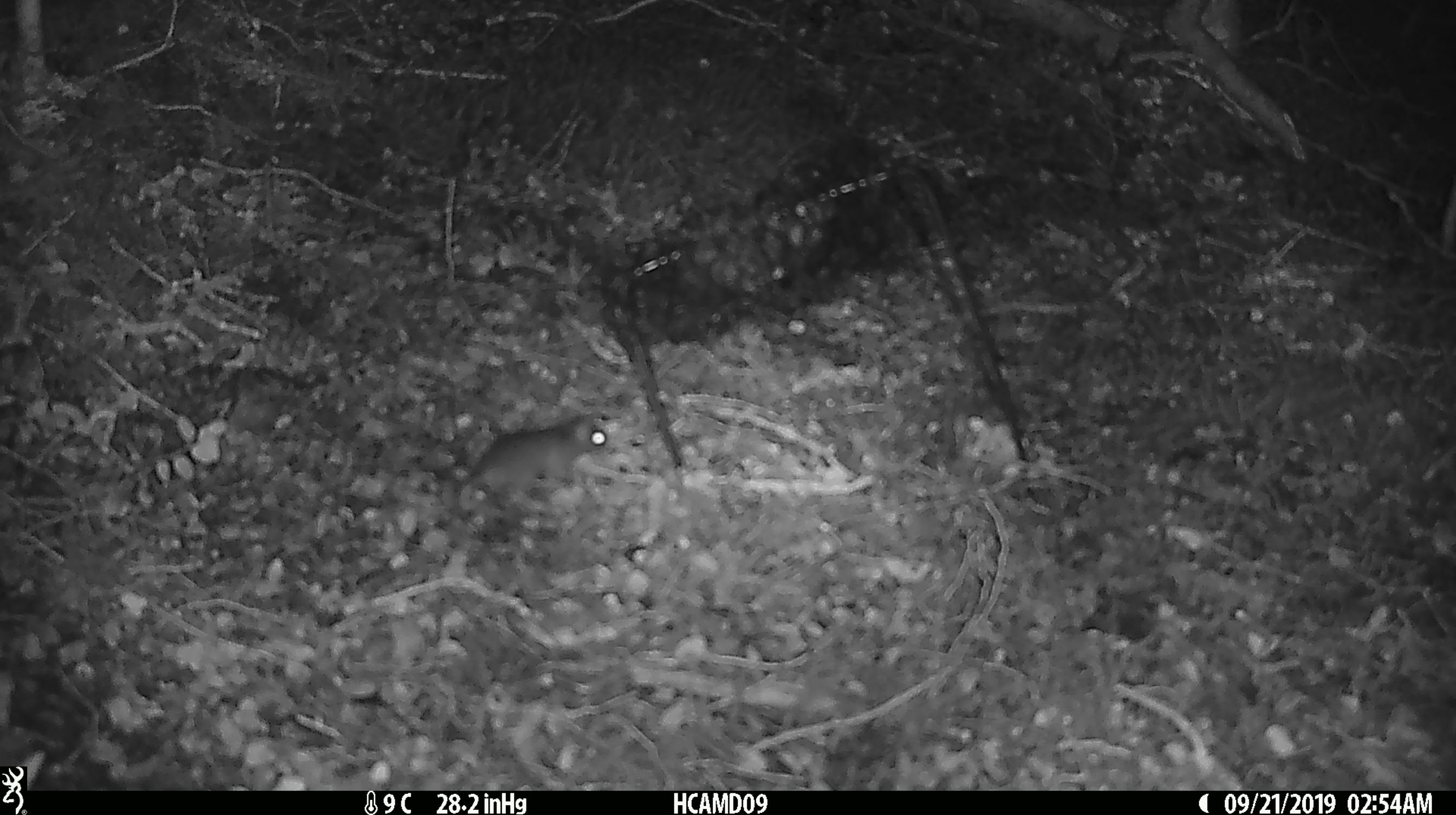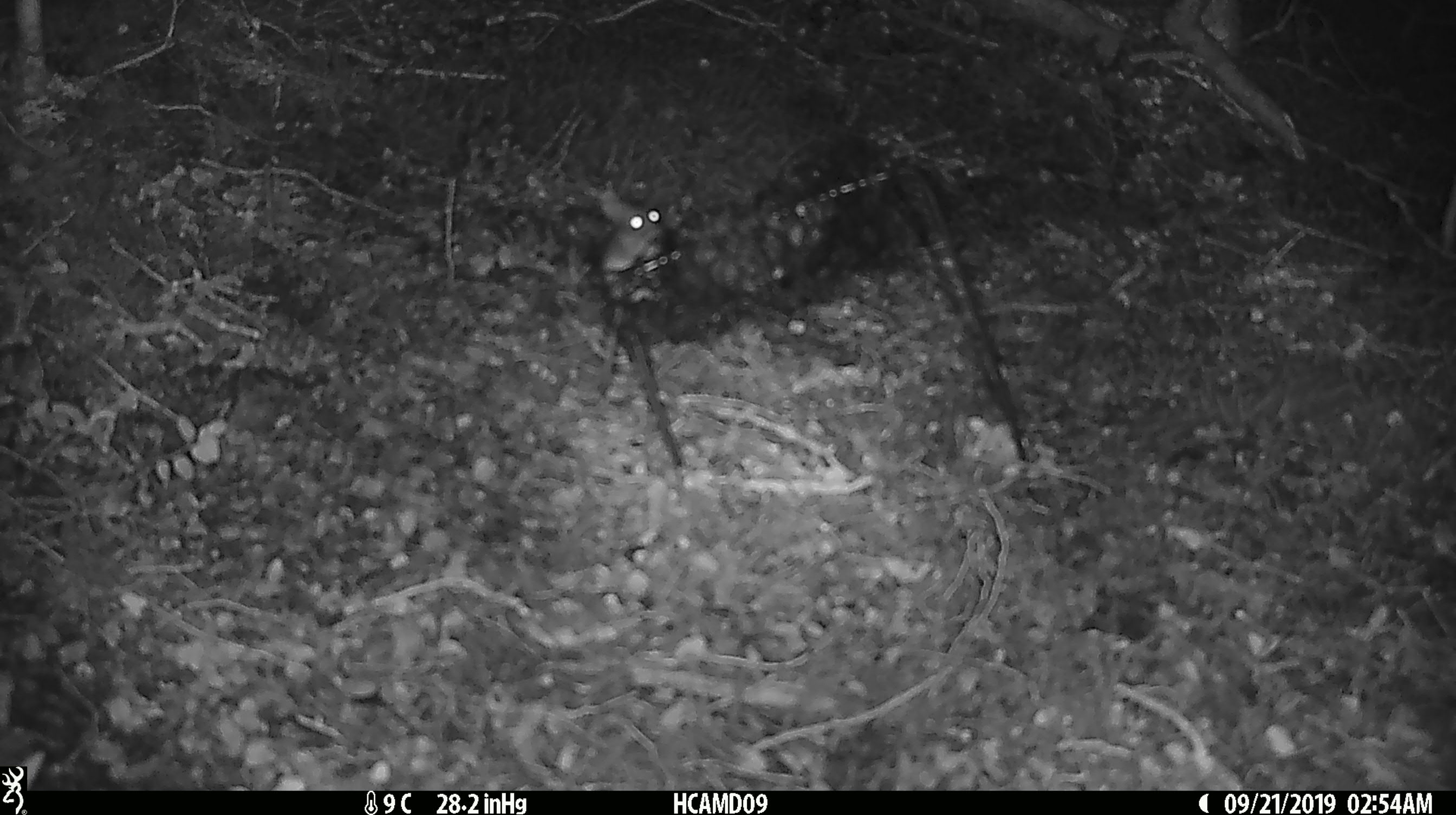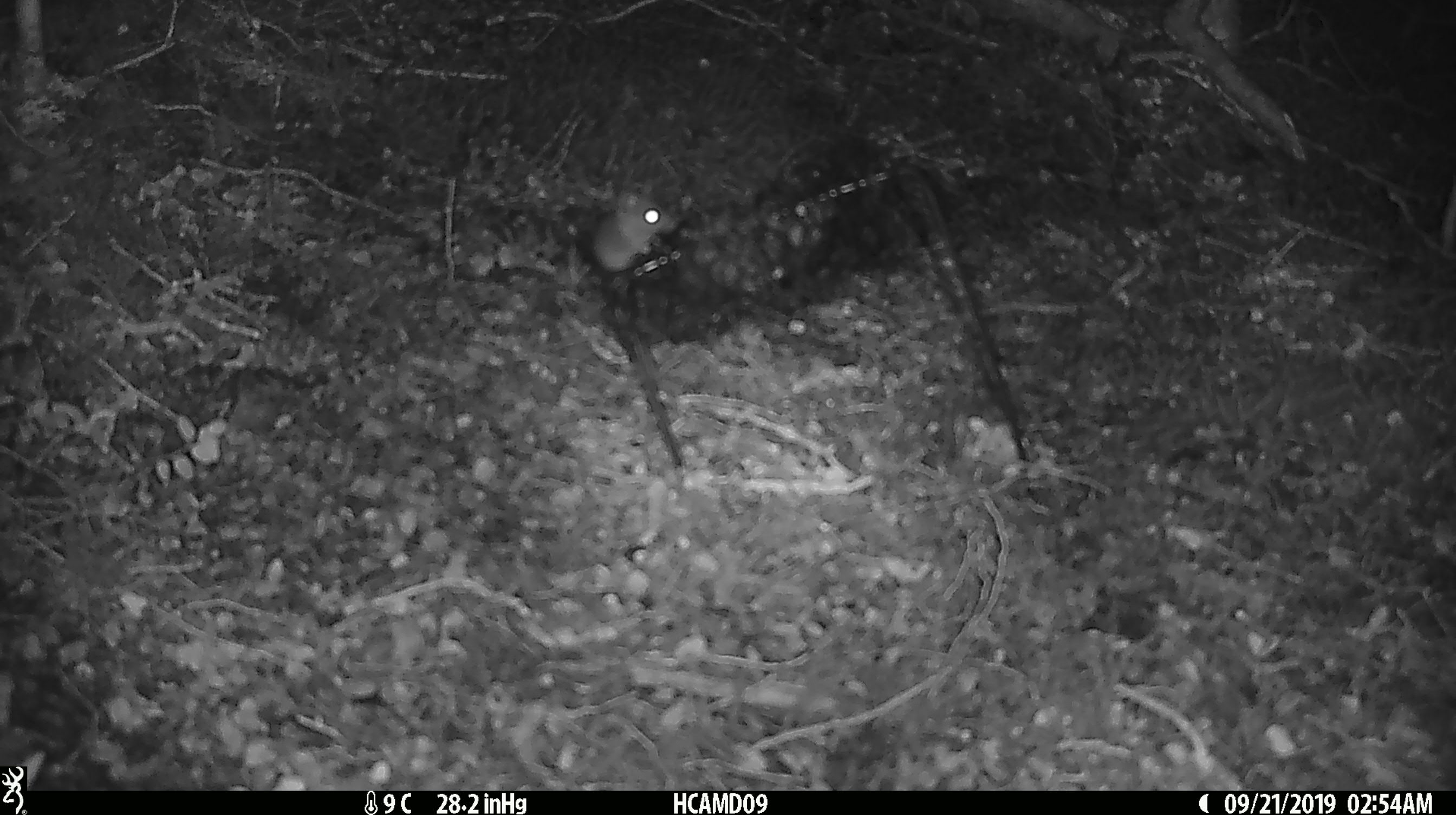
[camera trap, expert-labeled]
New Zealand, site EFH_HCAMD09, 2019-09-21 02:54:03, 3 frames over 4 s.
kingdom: Animalia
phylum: Chordata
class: Mammalia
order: Rodentia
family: Muridae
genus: Mus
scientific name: Mus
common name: mouse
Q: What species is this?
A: Mouse (Mus).